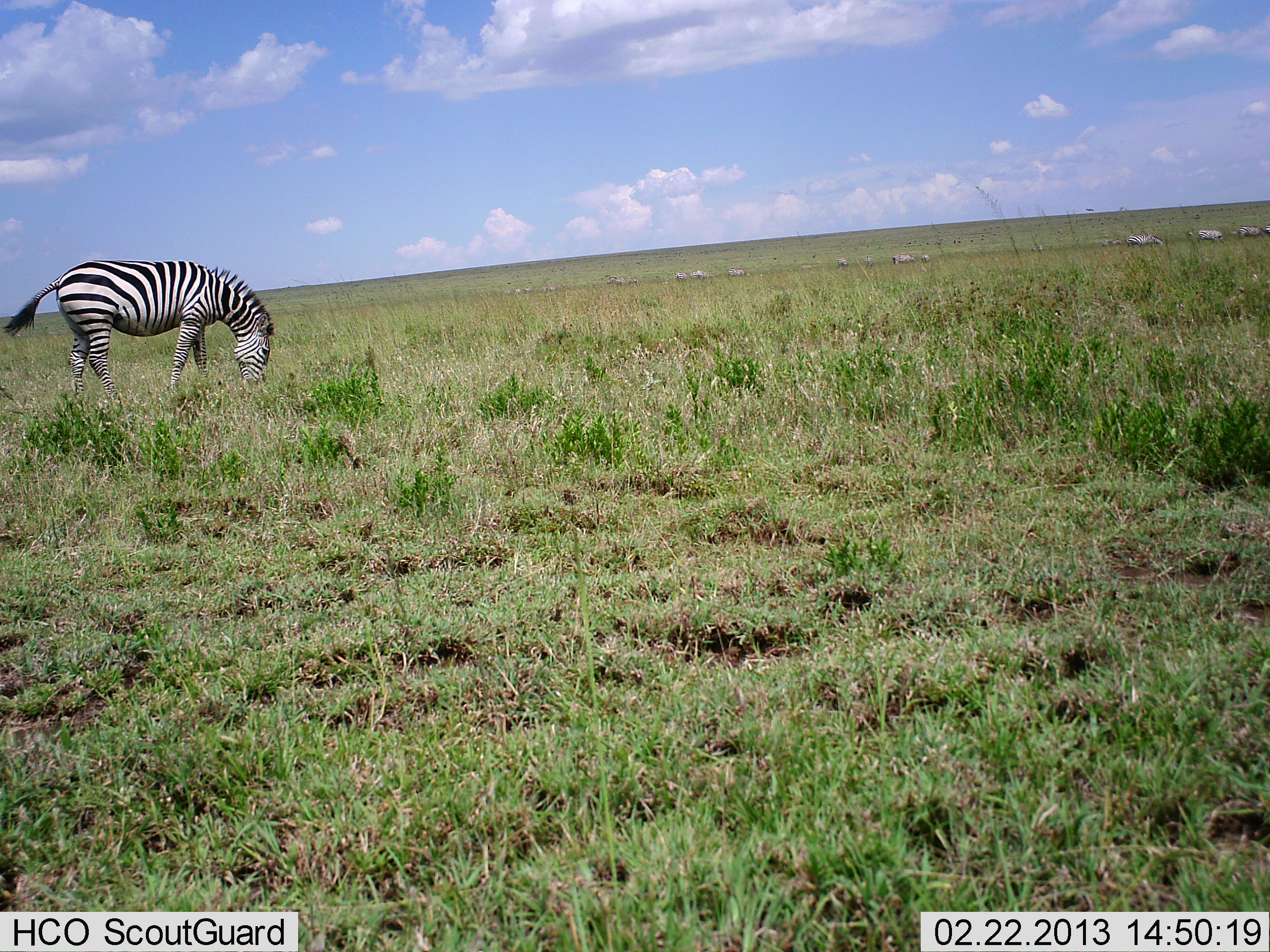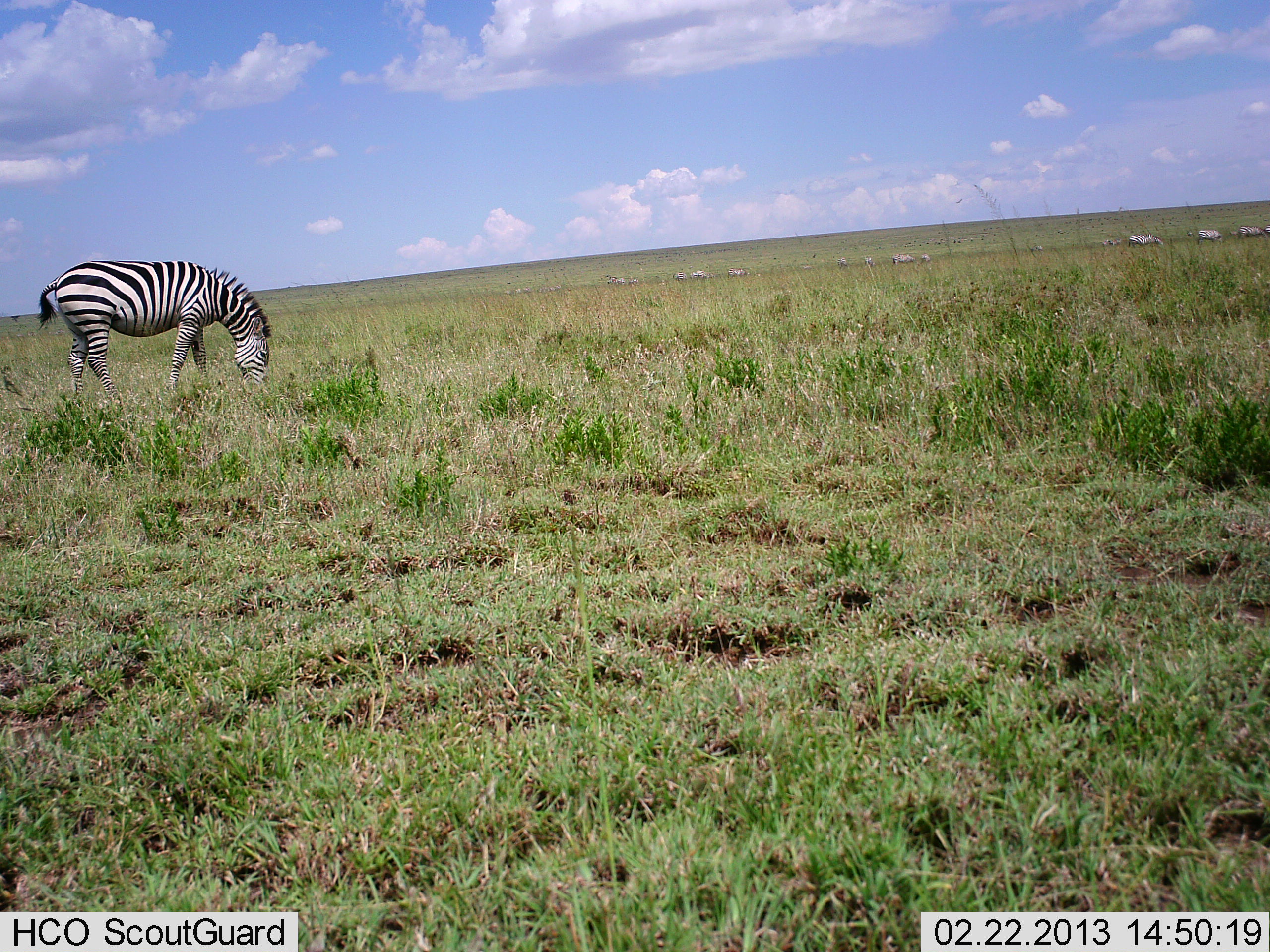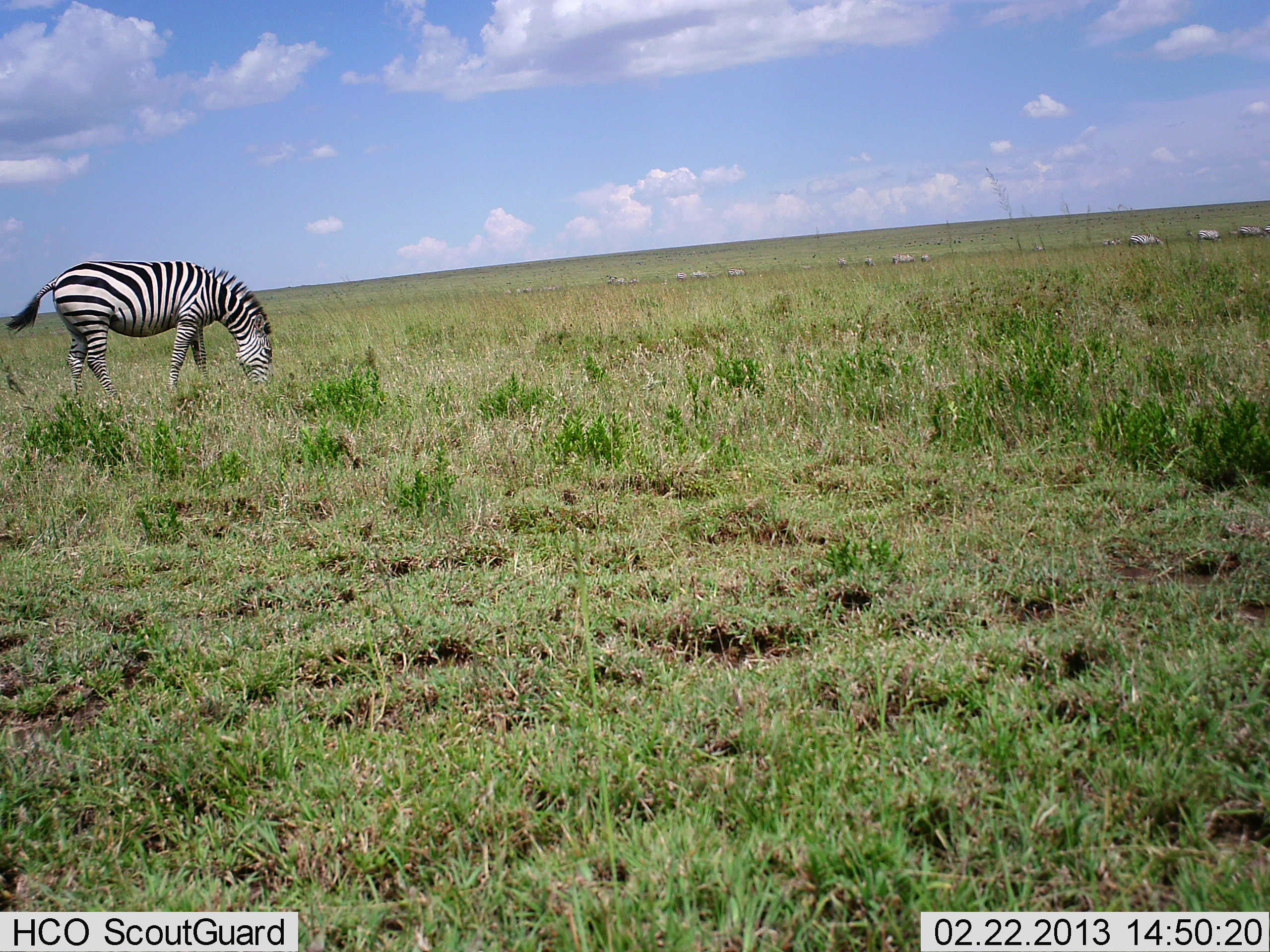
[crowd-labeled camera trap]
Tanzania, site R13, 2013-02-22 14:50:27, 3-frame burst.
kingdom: Animalia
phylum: Chordata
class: Mammalia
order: Perissodactyla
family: Equidae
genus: Equus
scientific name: Equus quagga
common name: plains zebra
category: zebra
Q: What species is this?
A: Zebra (plains zebra) (Equus quagga).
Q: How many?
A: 1.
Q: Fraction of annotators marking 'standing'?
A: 14%.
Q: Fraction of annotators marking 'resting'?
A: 0%.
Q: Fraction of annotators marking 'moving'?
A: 0%.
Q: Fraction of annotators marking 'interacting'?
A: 0%.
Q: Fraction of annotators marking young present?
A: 0%.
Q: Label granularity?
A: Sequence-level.